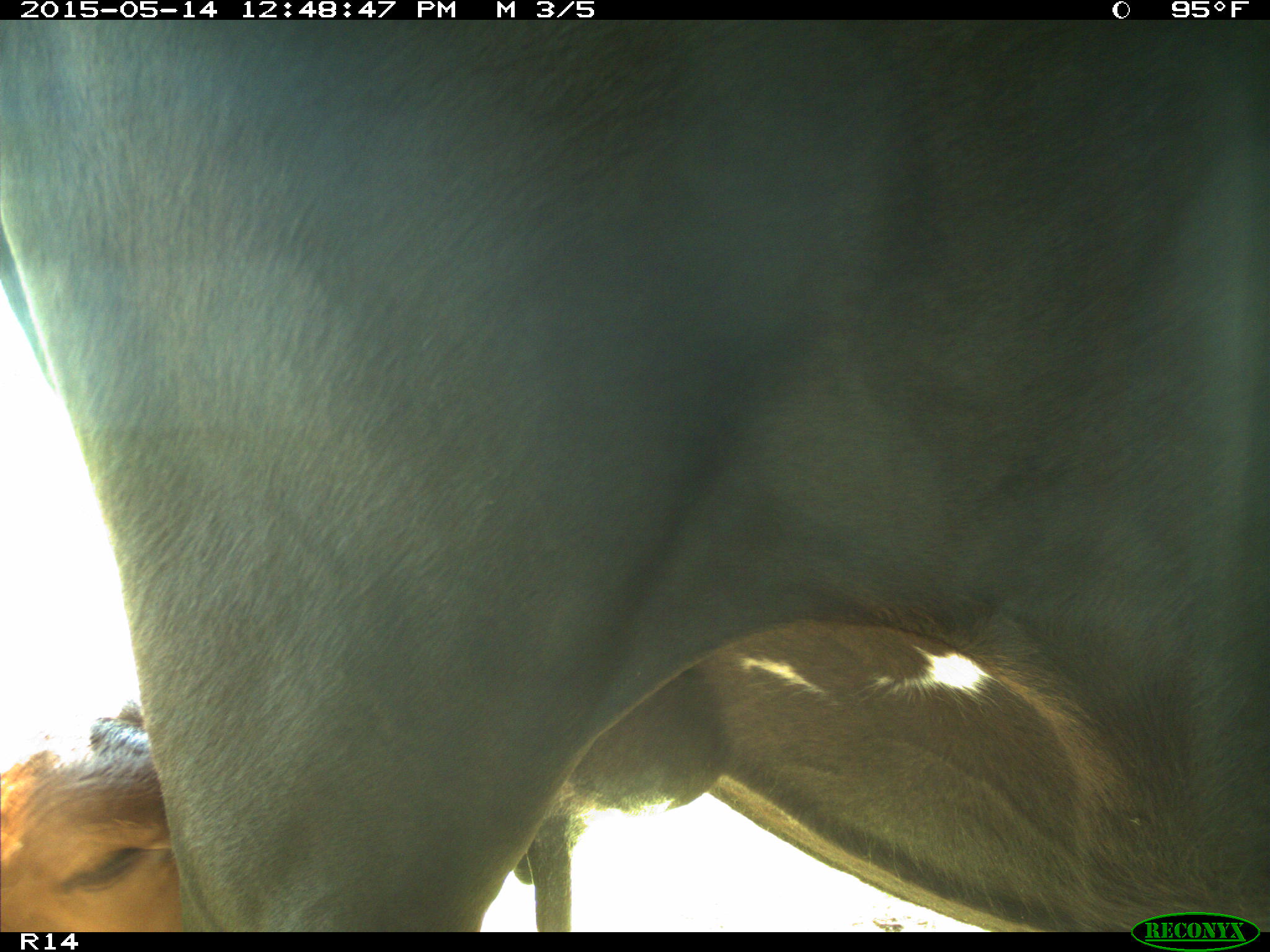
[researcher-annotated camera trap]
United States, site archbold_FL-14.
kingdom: Animalia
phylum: Chordata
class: Mammalia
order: Artiodactyla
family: Bovidae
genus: Bos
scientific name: Bos taurus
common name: domestic cow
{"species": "Bos taurus (domestic cow)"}